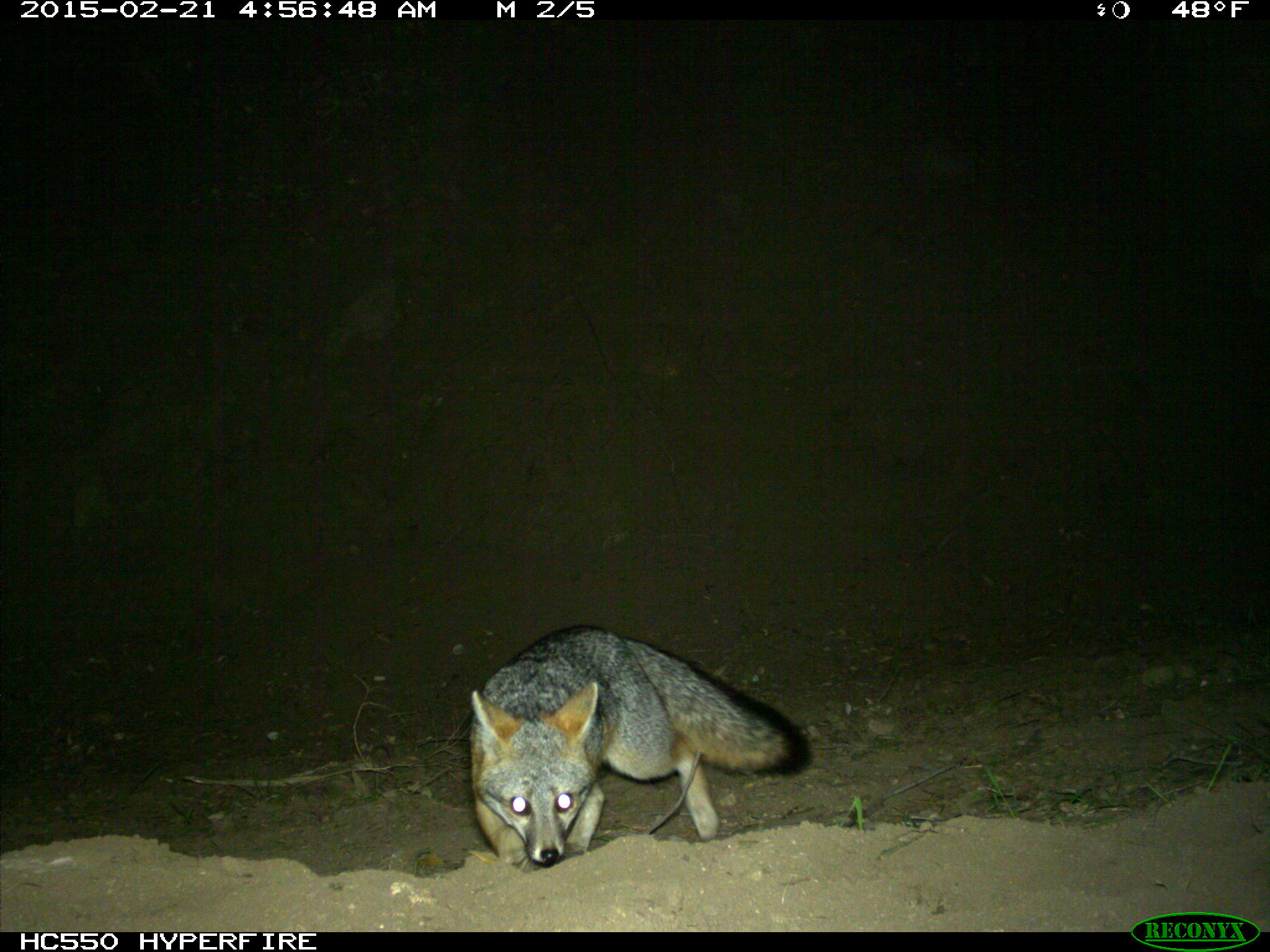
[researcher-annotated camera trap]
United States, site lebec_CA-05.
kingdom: Animalia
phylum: Chordata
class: Mammalia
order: Carnivora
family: Canidae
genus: Urocyon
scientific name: Urocyon cinereoargenteus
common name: gray fox